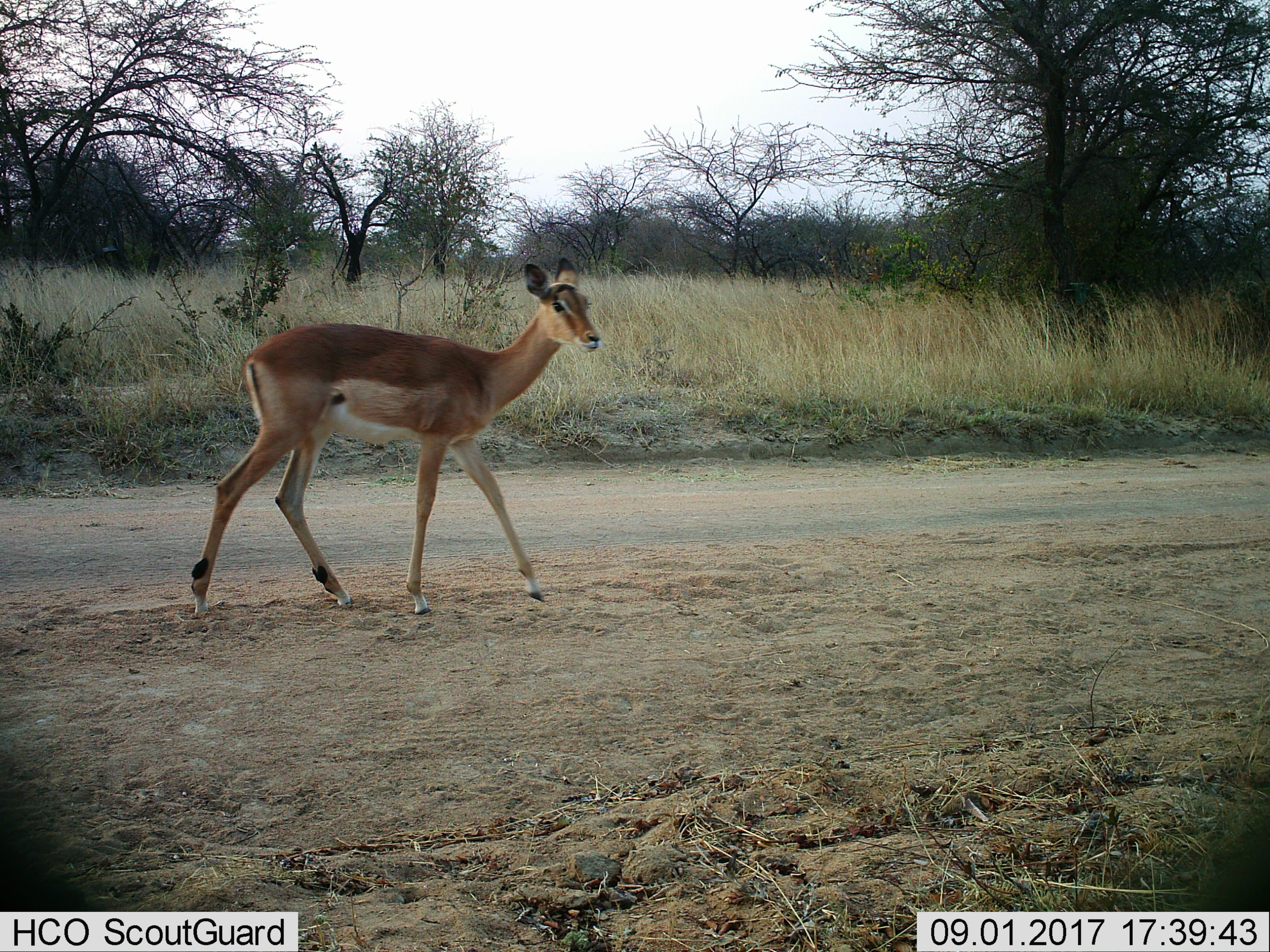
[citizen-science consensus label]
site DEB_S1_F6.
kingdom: Animalia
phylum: Chordata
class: Mammalia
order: Artiodactyla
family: Bovidae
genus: Aepyceros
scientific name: Aepyceros melampus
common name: impala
Impala (Aepyceros melampus), count 1. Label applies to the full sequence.